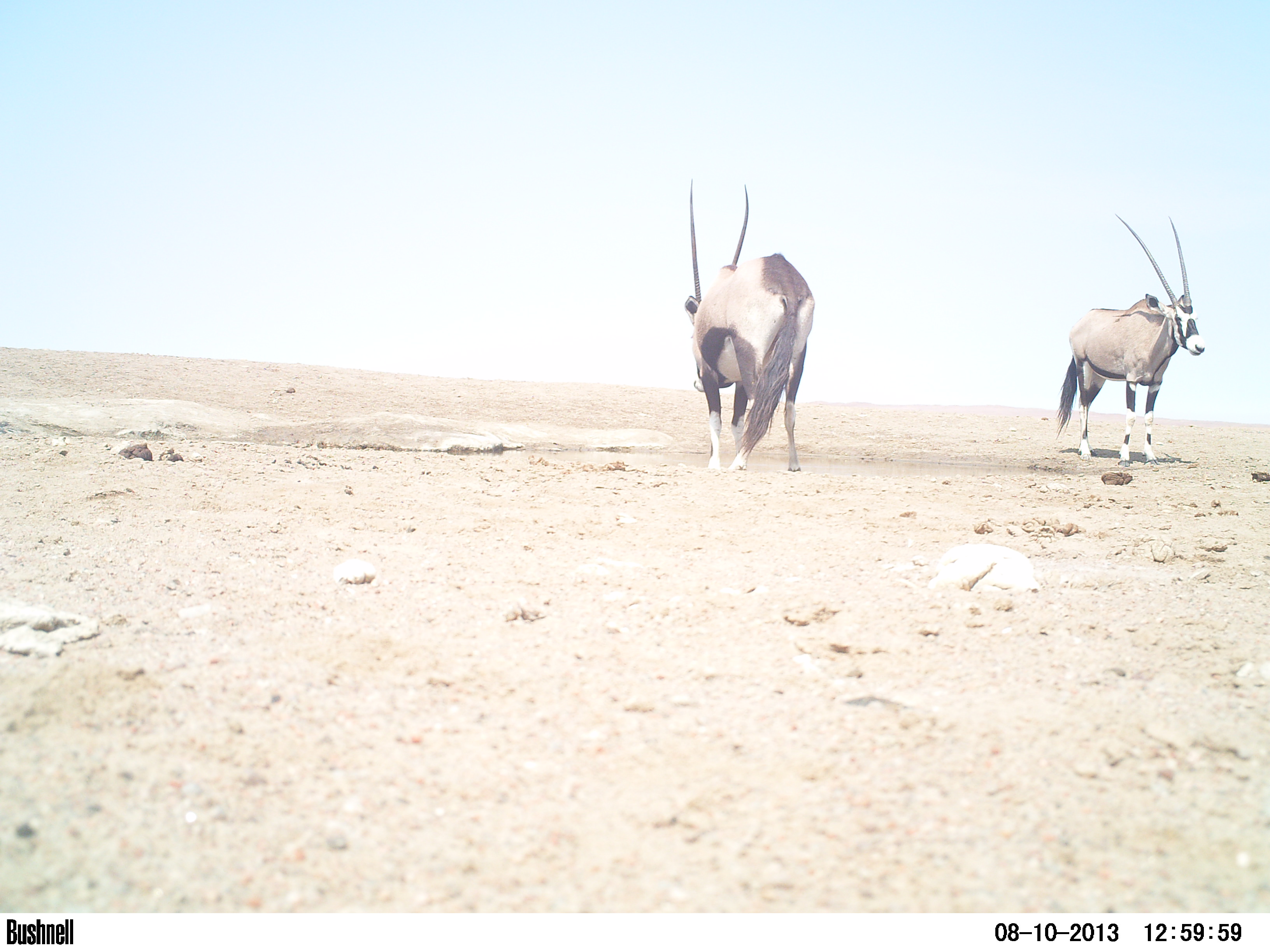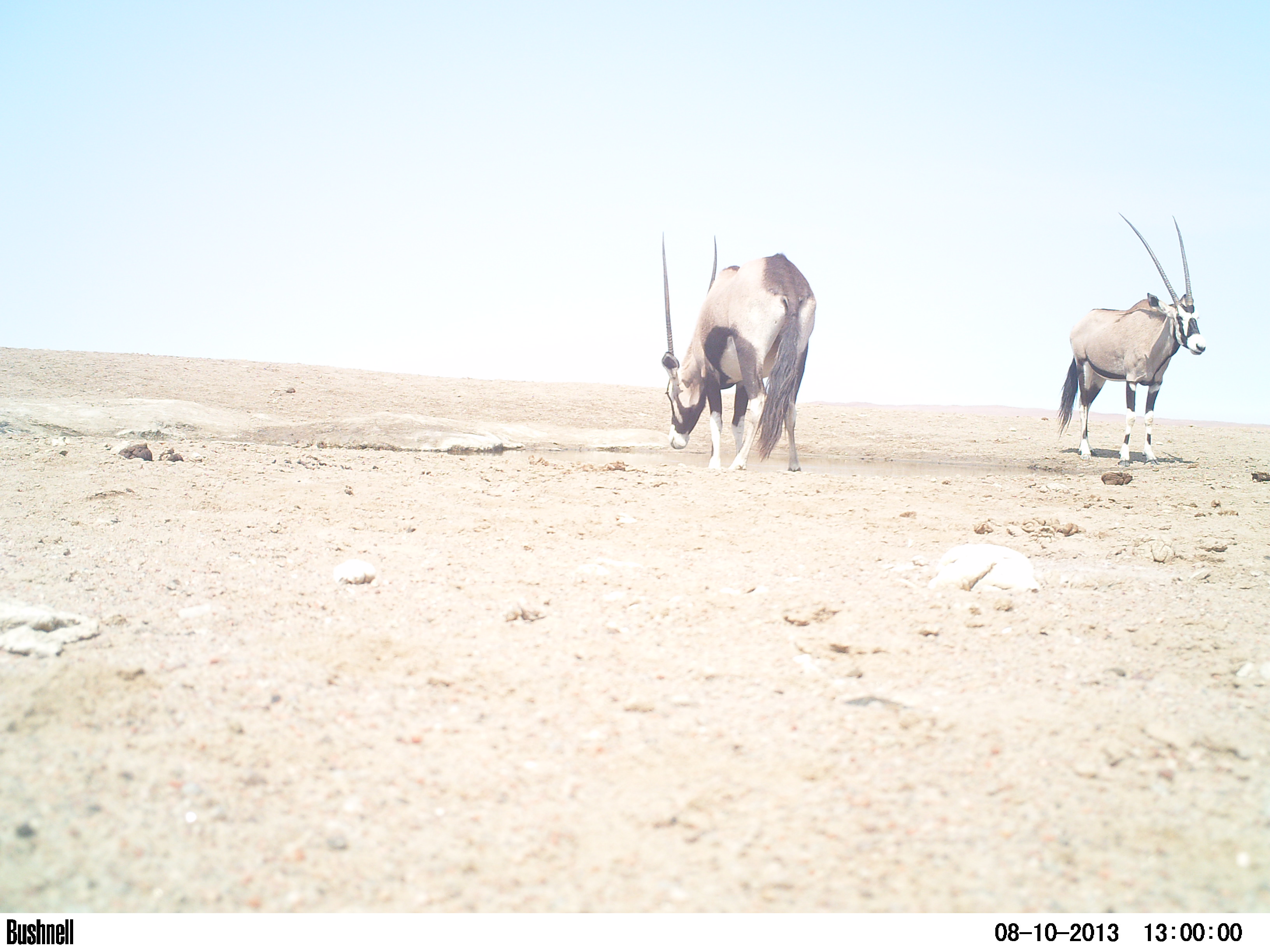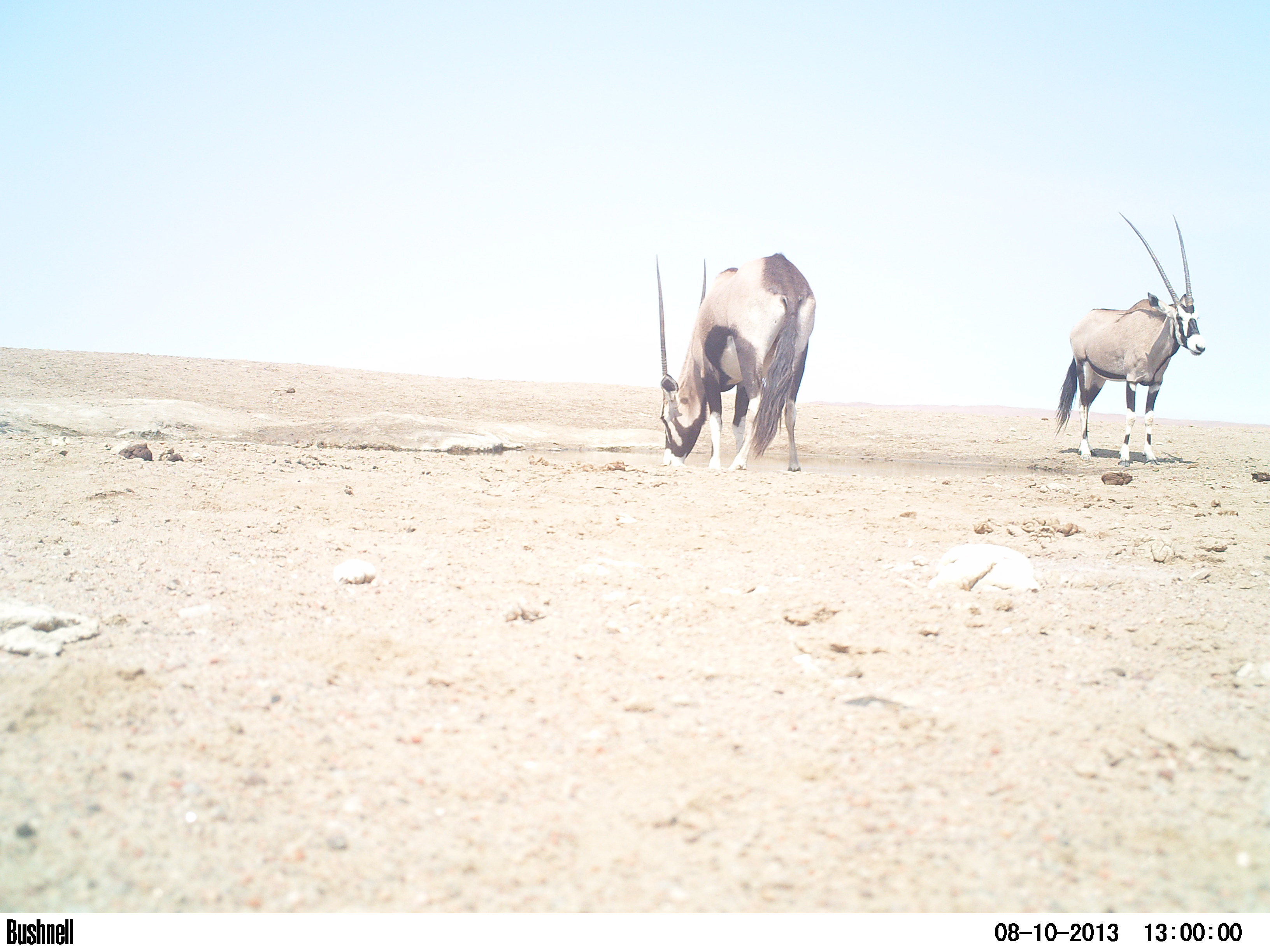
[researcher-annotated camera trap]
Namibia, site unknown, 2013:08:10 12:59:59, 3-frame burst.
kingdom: Animalia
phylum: Chordata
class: Mammalia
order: Artiodactyla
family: Bovidae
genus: Oryx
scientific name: Oryx gazella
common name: gemsbok